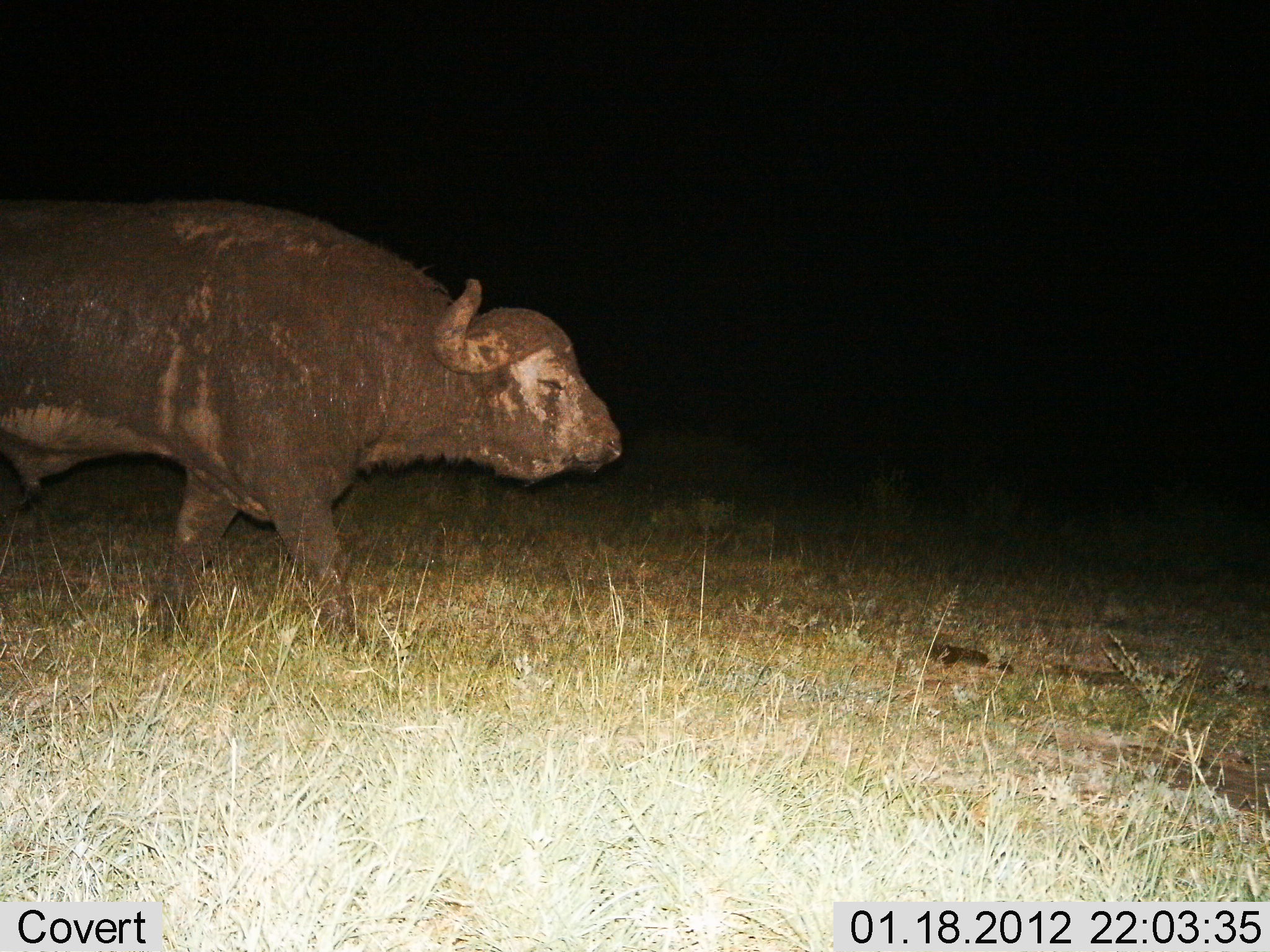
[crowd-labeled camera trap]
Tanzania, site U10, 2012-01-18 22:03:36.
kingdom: Animalia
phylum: Chordata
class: Mammalia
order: Artiodactyla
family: Bovidae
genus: Syncerus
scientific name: Syncerus caffer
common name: cape buffalo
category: buffalo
Buffalo (cape buffalo) (Syncerus caffer), count 1. Behavior (volunteer vote fractions): standing 16%, resting 0%, moving 88%, interacting 0%. Young present (vote fraction): 0%. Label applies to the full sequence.